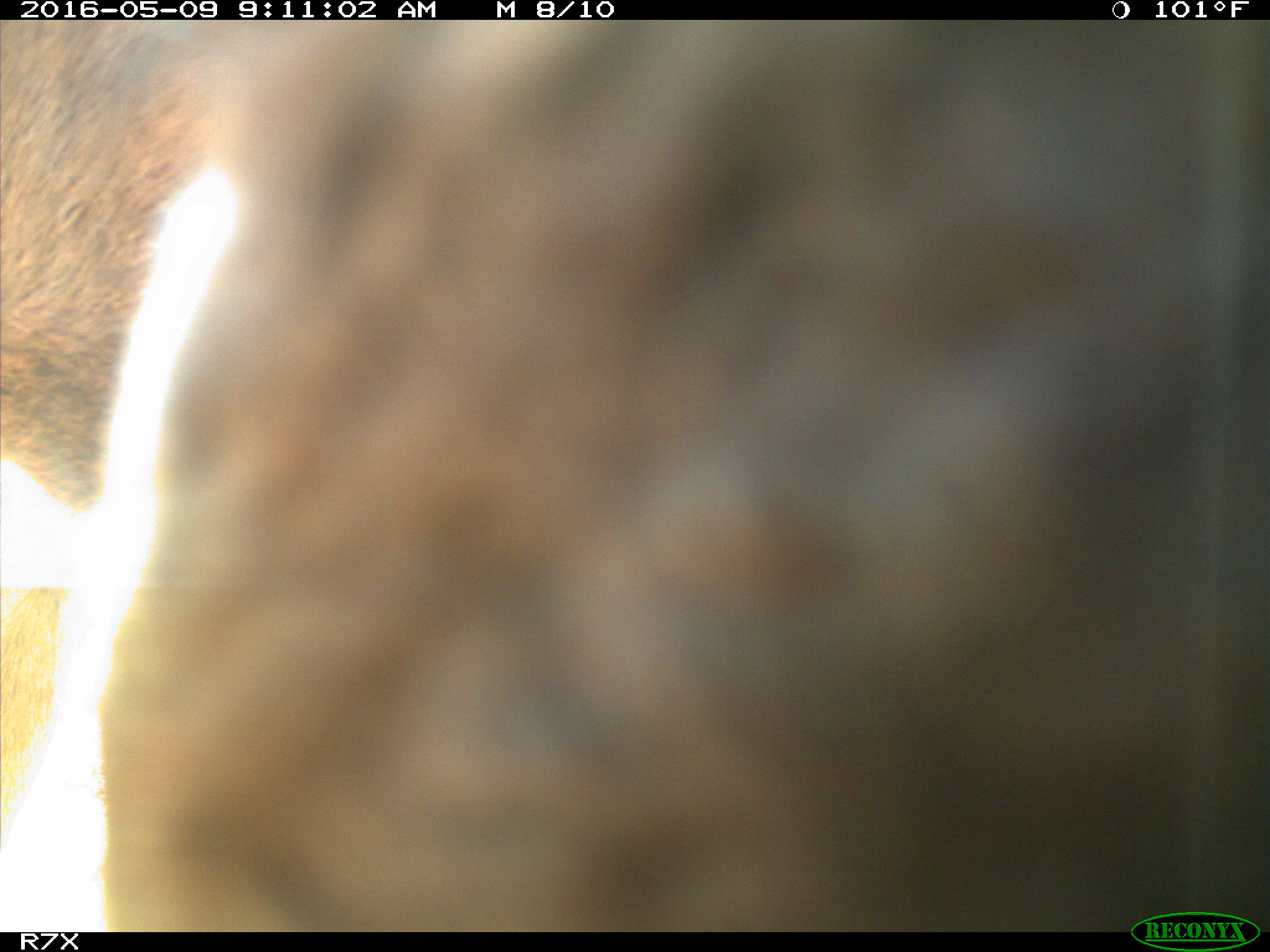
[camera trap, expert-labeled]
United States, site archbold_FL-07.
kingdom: Animalia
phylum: Chordata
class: Mammalia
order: Artiodactyla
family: Bovidae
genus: Bos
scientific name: Bos taurus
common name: domestic cow